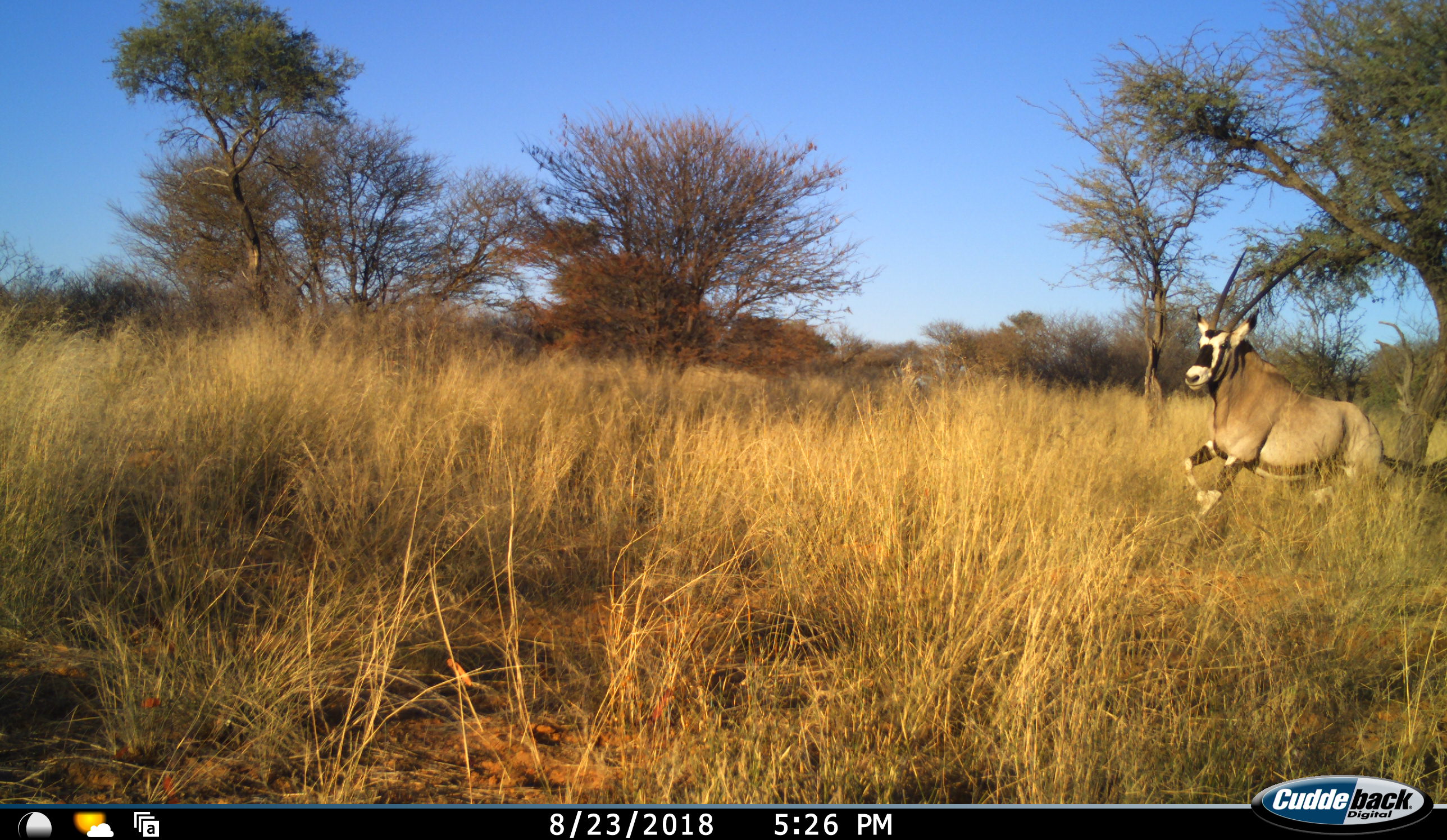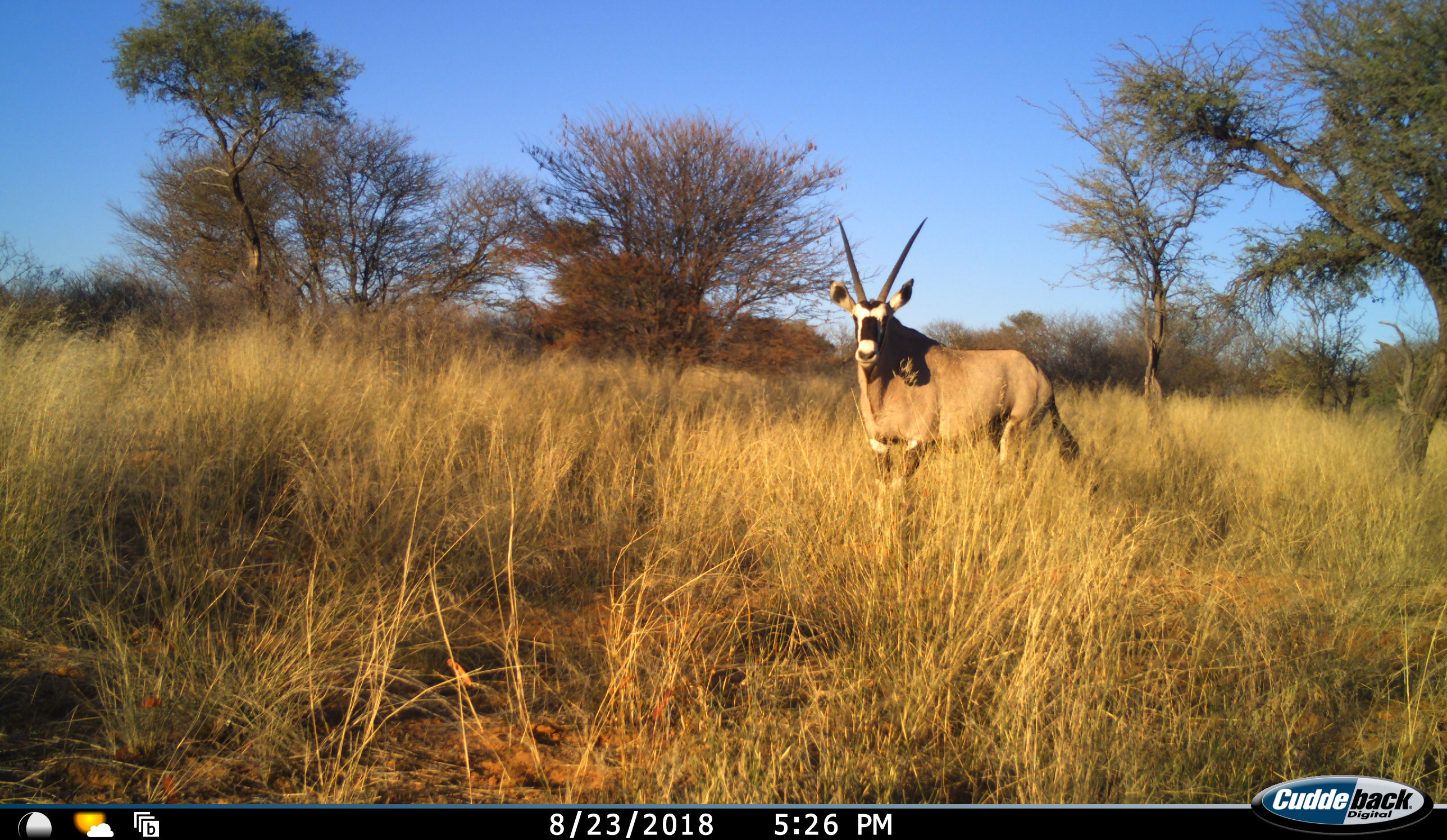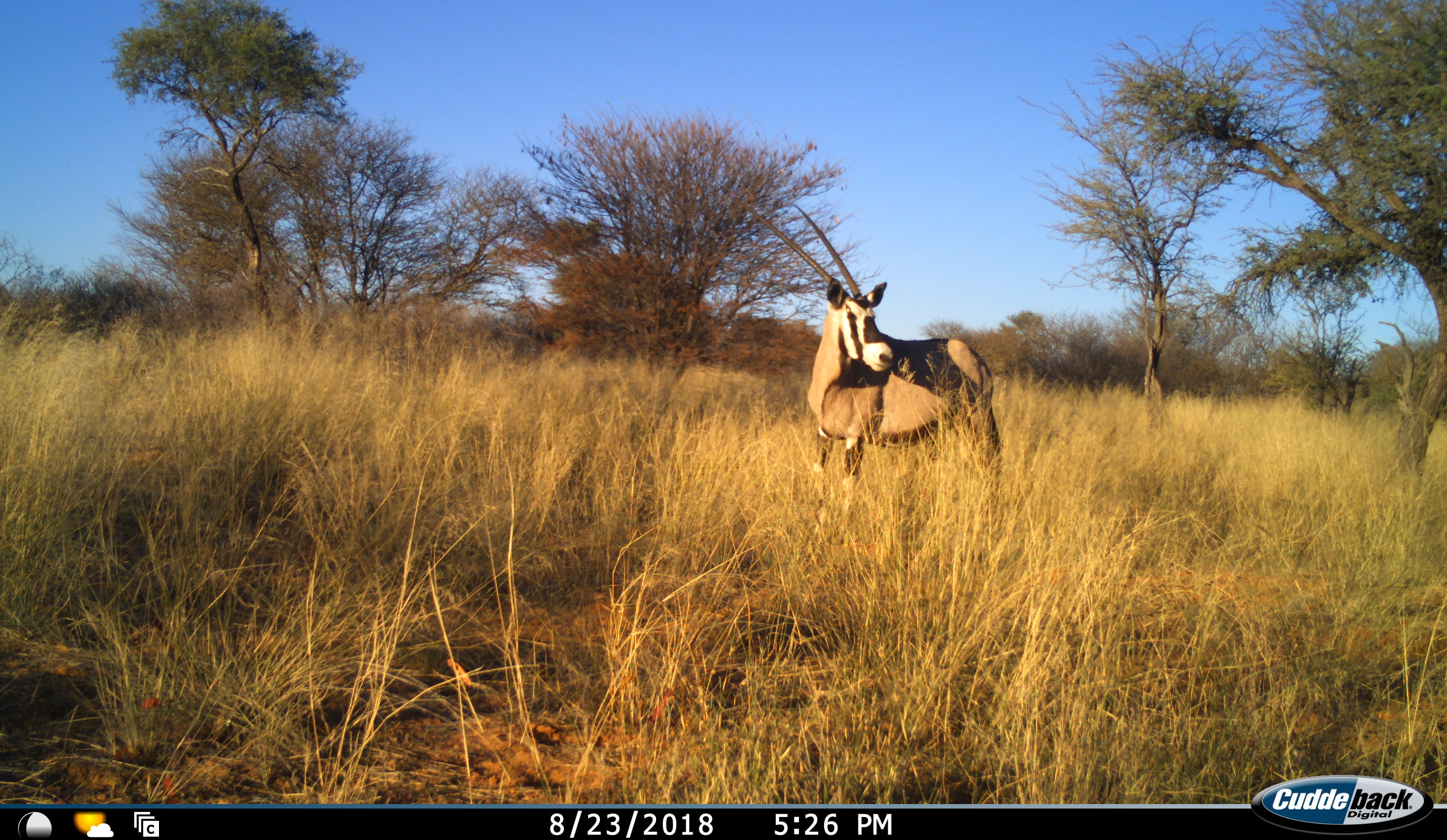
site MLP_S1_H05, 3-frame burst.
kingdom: Animalia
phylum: Chordata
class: Mammalia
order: Artiodactyla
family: Bovidae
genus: Oryx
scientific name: Oryx gazella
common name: gemsbok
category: oryx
Oryx (gemsbok) (Oryx gazella), count 1. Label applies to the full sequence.